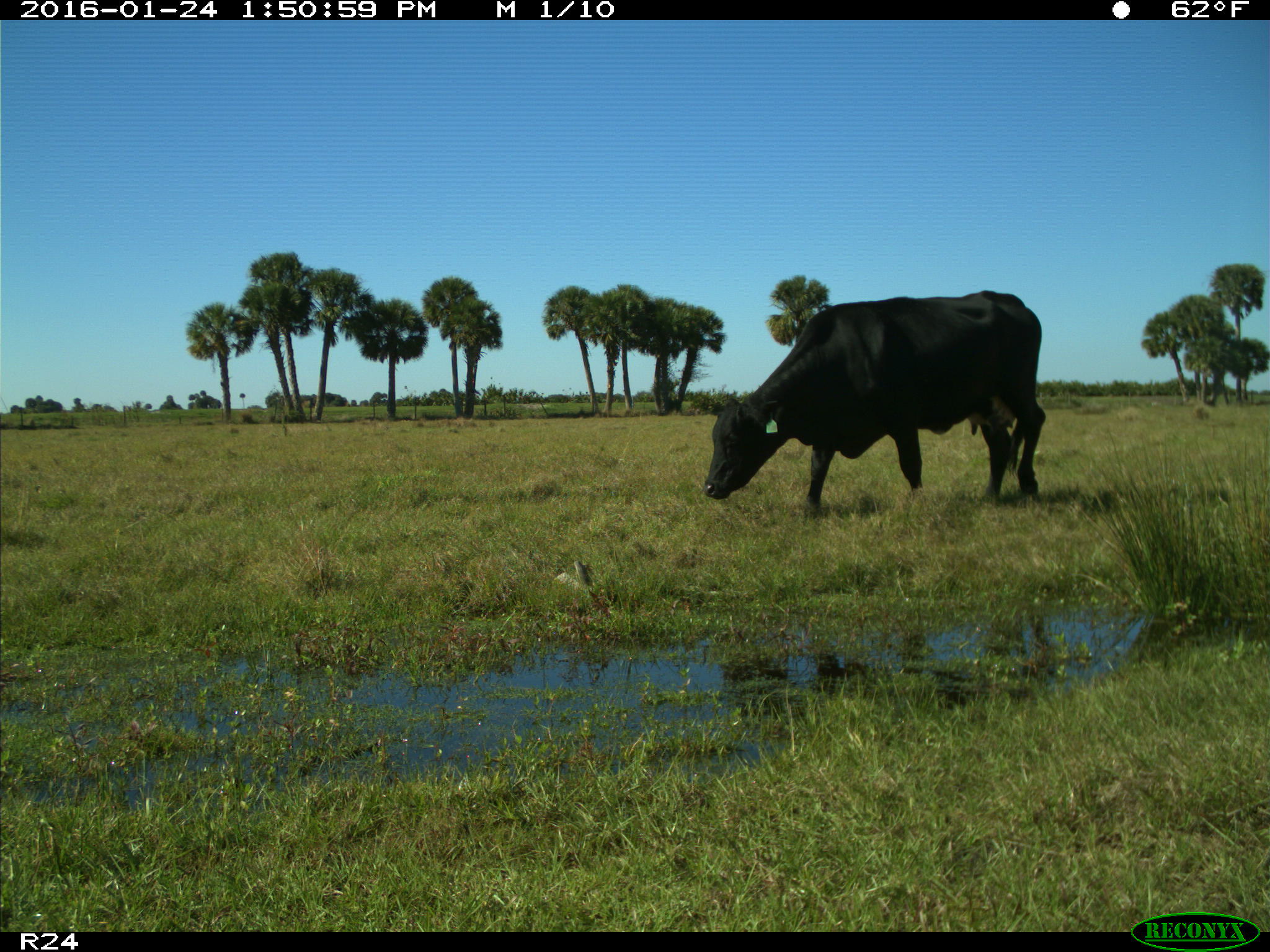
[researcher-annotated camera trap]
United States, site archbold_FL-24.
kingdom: Animalia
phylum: Chordata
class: Mammalia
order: Artiodactyla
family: Bovidae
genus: Bos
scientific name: Bos taurus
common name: domestic cow